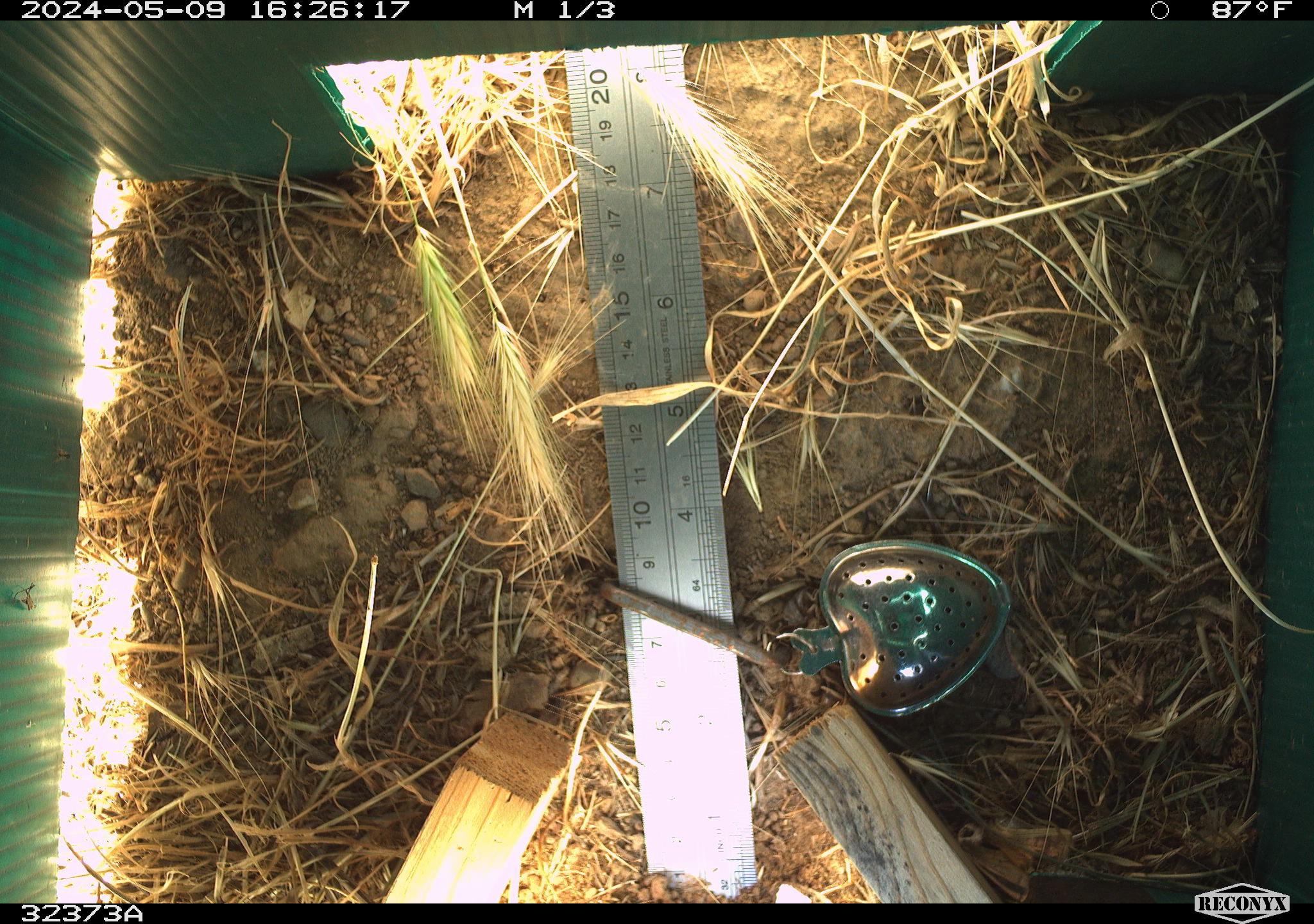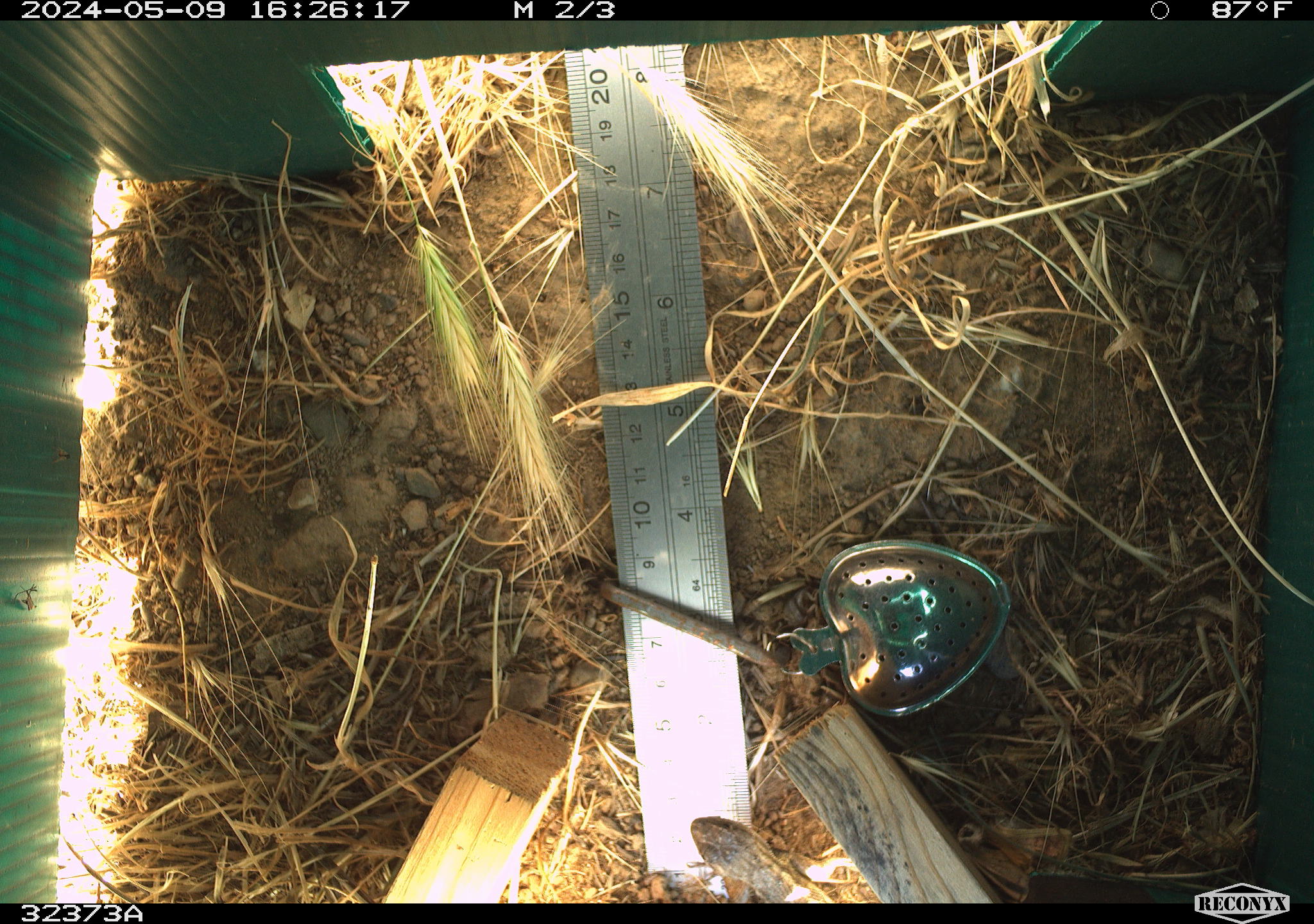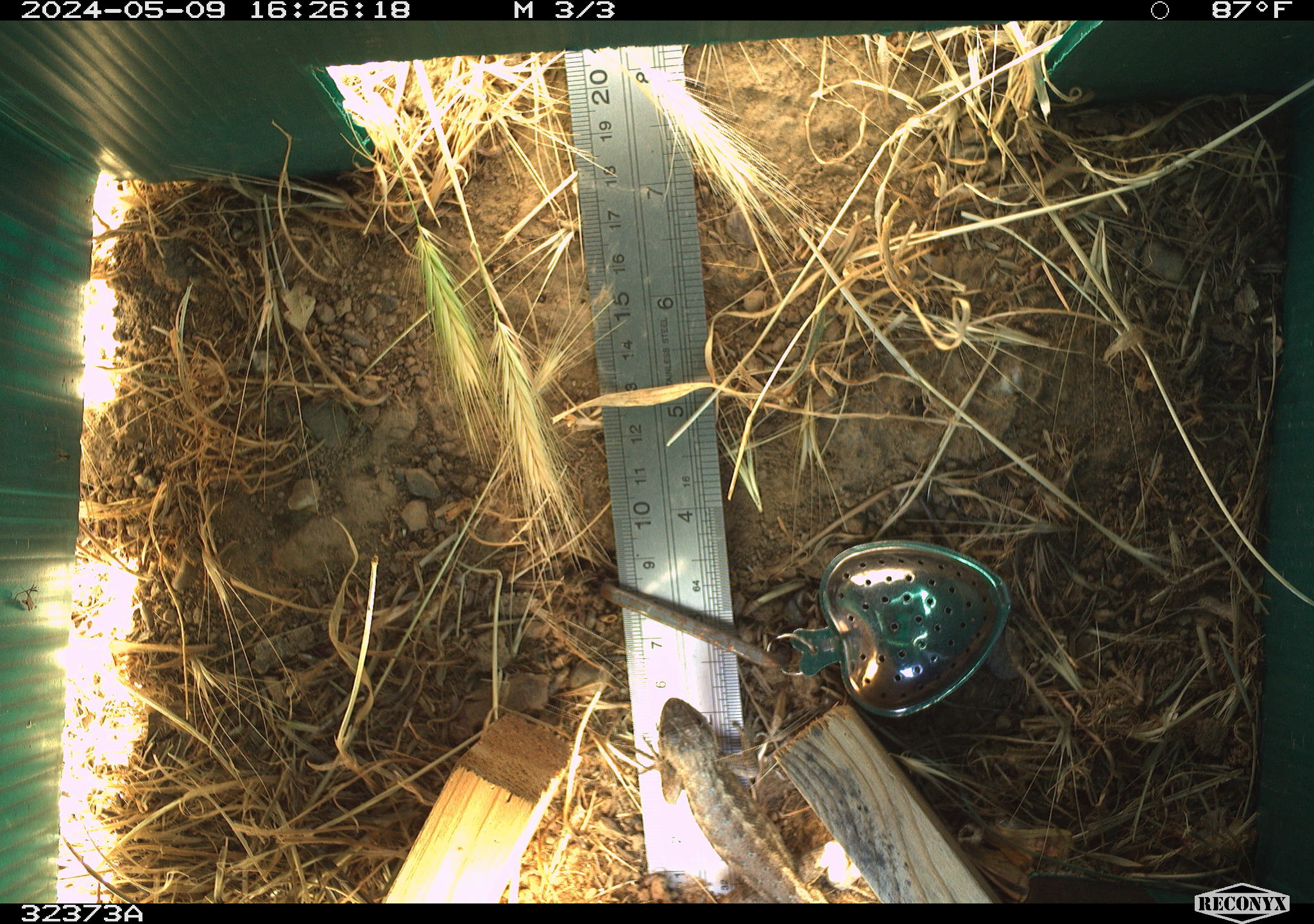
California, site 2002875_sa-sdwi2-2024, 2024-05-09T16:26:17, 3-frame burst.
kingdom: Animalia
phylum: Chordata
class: Reptilia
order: Squamata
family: Phrynosomatidae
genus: Sceloporus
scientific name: Sceloporus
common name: spiny lizards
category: sceloporus species